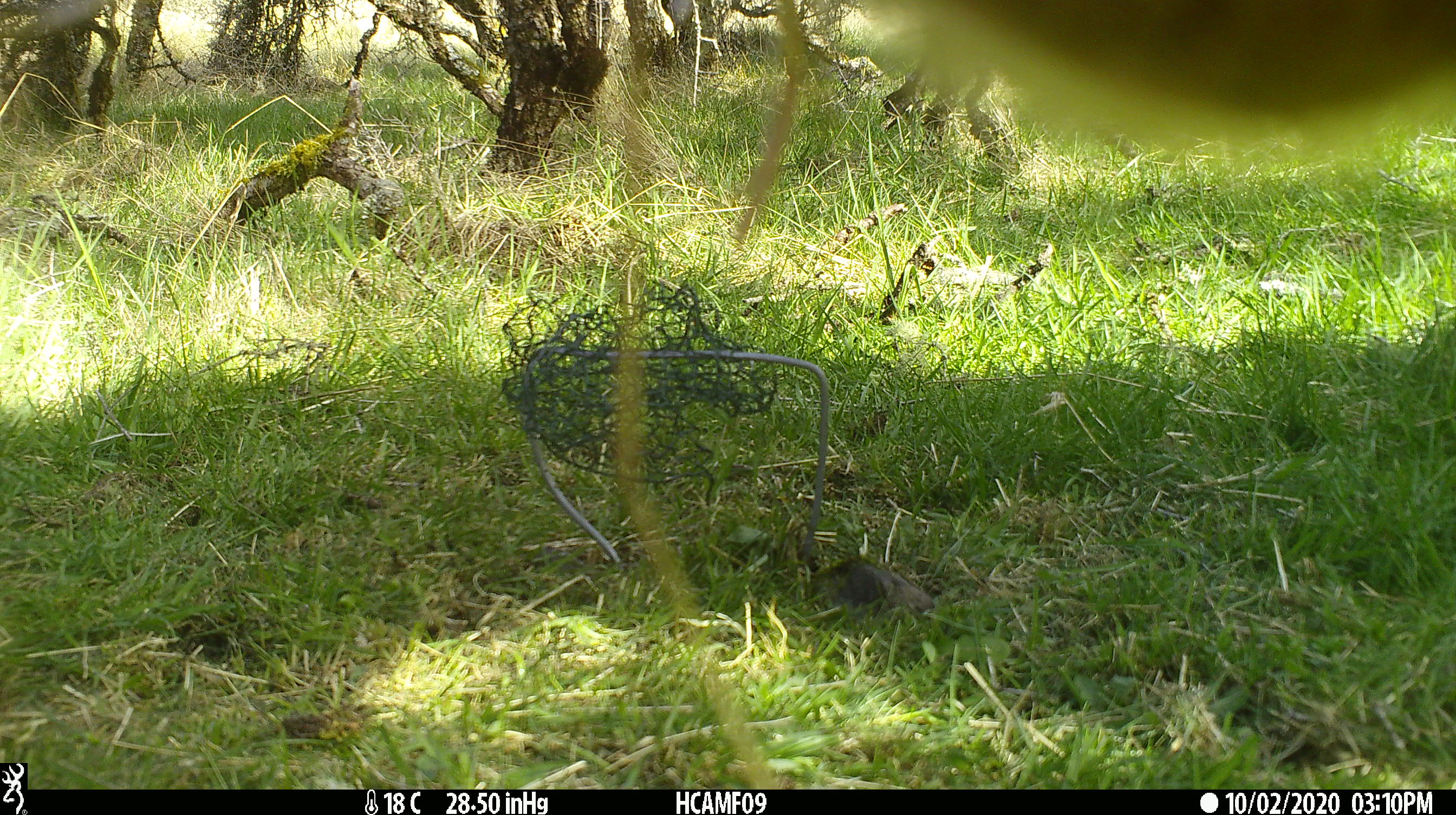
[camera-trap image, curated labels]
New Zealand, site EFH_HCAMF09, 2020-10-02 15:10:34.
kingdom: Animalia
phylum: Chordata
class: Mammalia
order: Artiodactyla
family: Bovidae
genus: Bos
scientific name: Bos taurus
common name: domestic cow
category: cow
Cow (domestic cow) (Bos taurus).